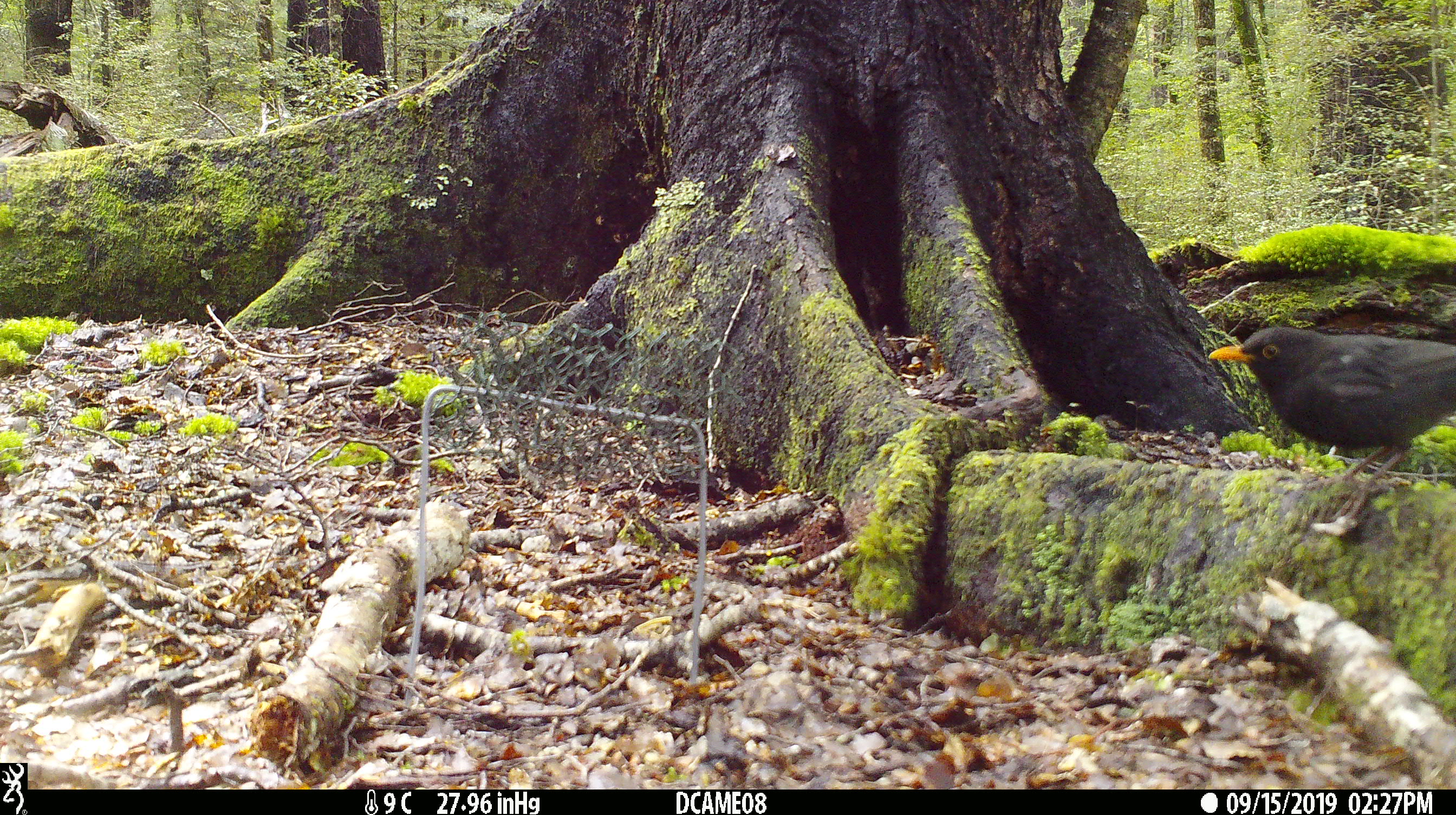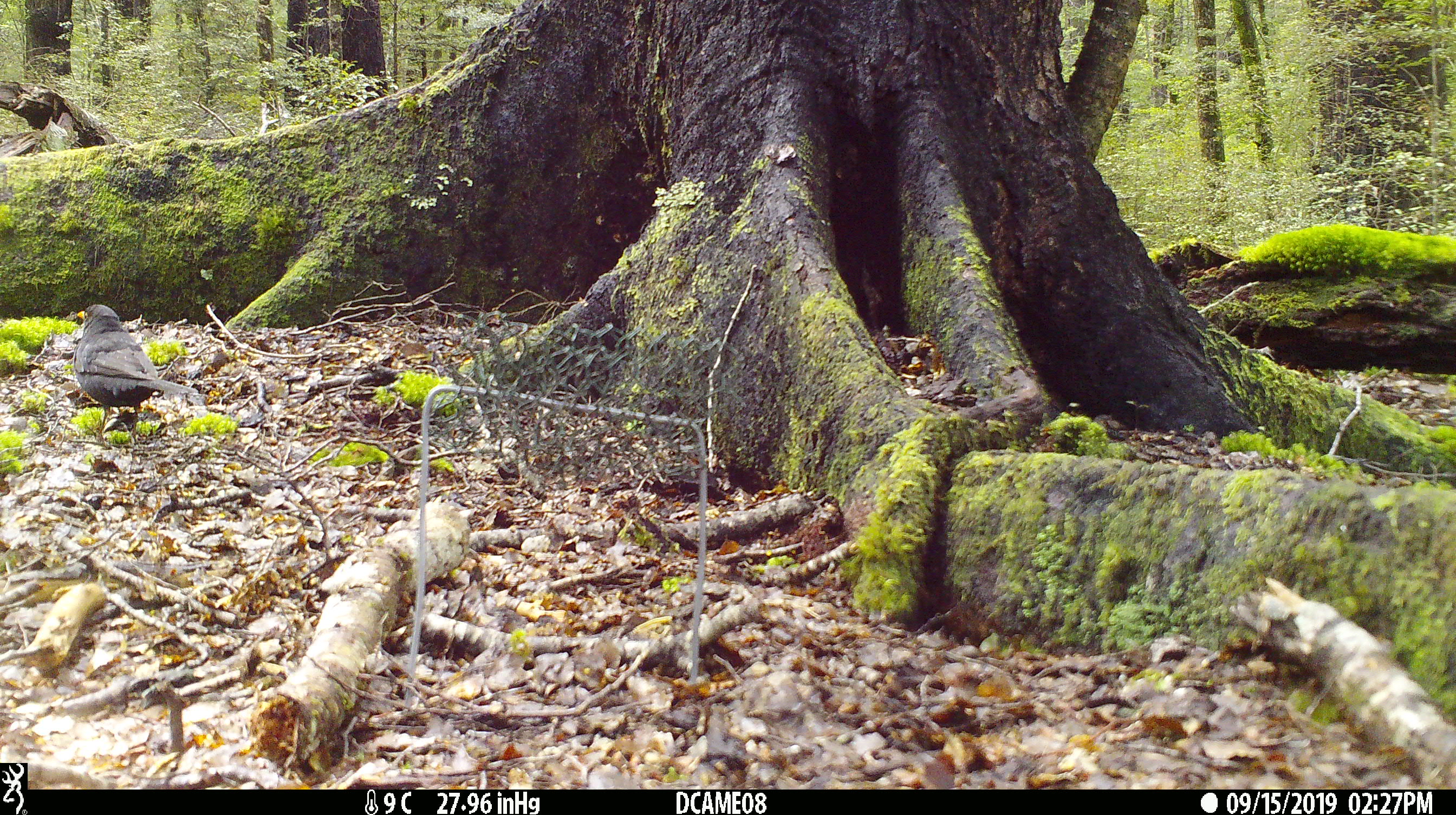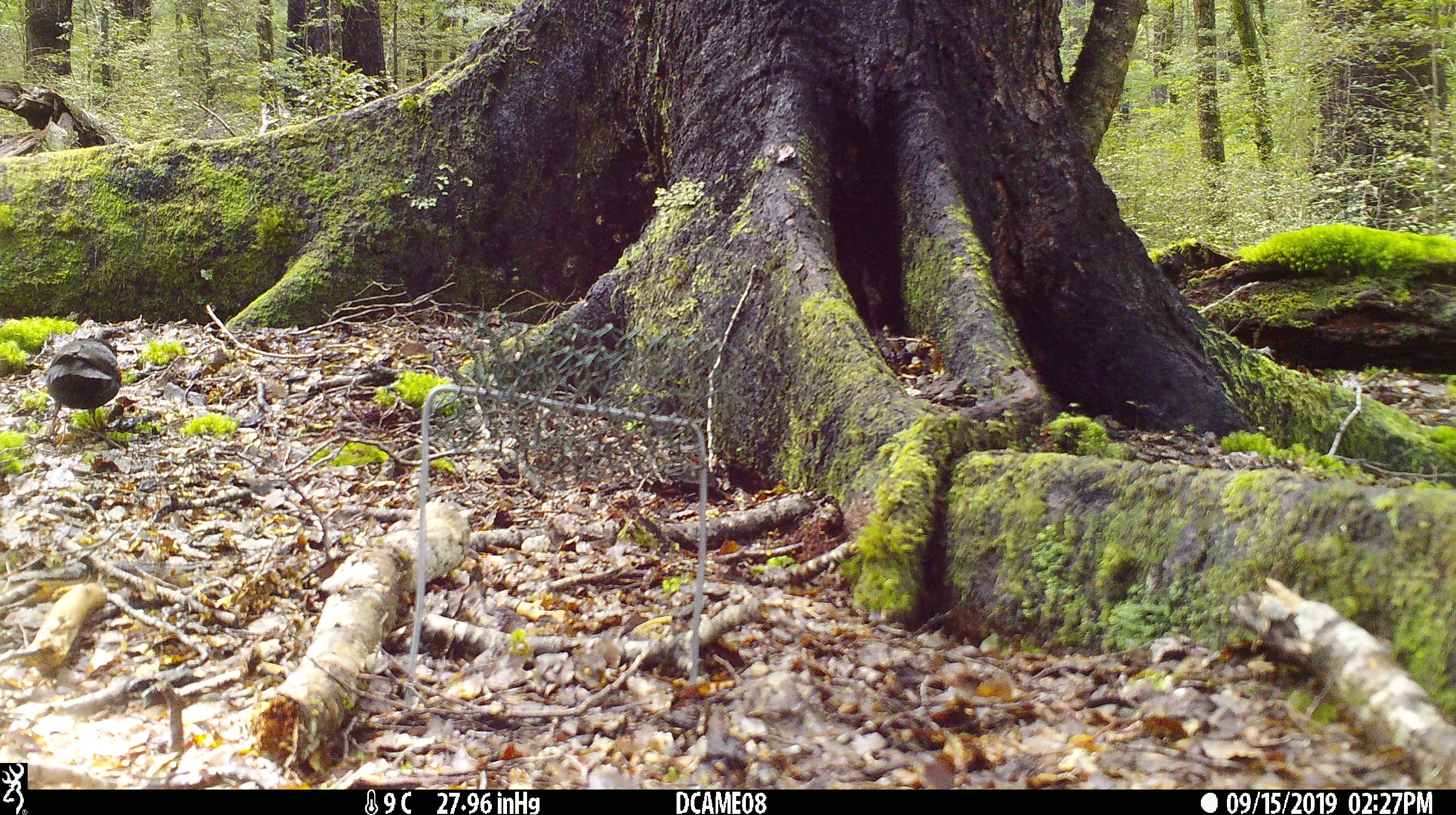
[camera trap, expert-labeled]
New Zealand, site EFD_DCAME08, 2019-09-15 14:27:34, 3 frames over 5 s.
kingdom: Animalia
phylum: Chordata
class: Aves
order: Passeriformes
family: Turdidae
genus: Turdus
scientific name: Turdus merula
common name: eurasian blackbird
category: blackbird